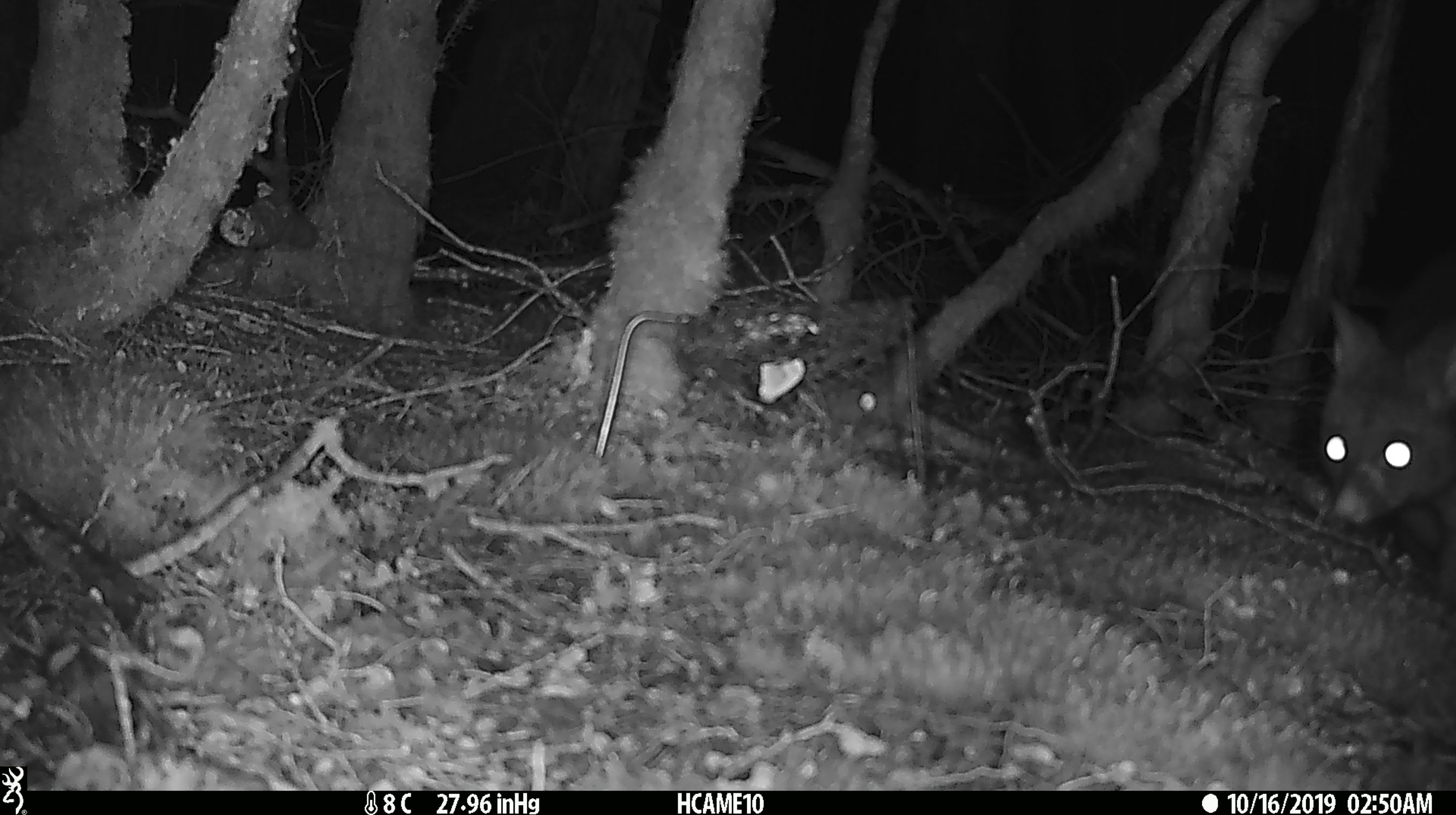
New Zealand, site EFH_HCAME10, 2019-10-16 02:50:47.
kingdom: Animalia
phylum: Chordata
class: Mammalia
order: Diprotodontia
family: Phalangeridae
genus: Trichosurus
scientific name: Trichosurus vulpecula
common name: common brushtail possum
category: possum